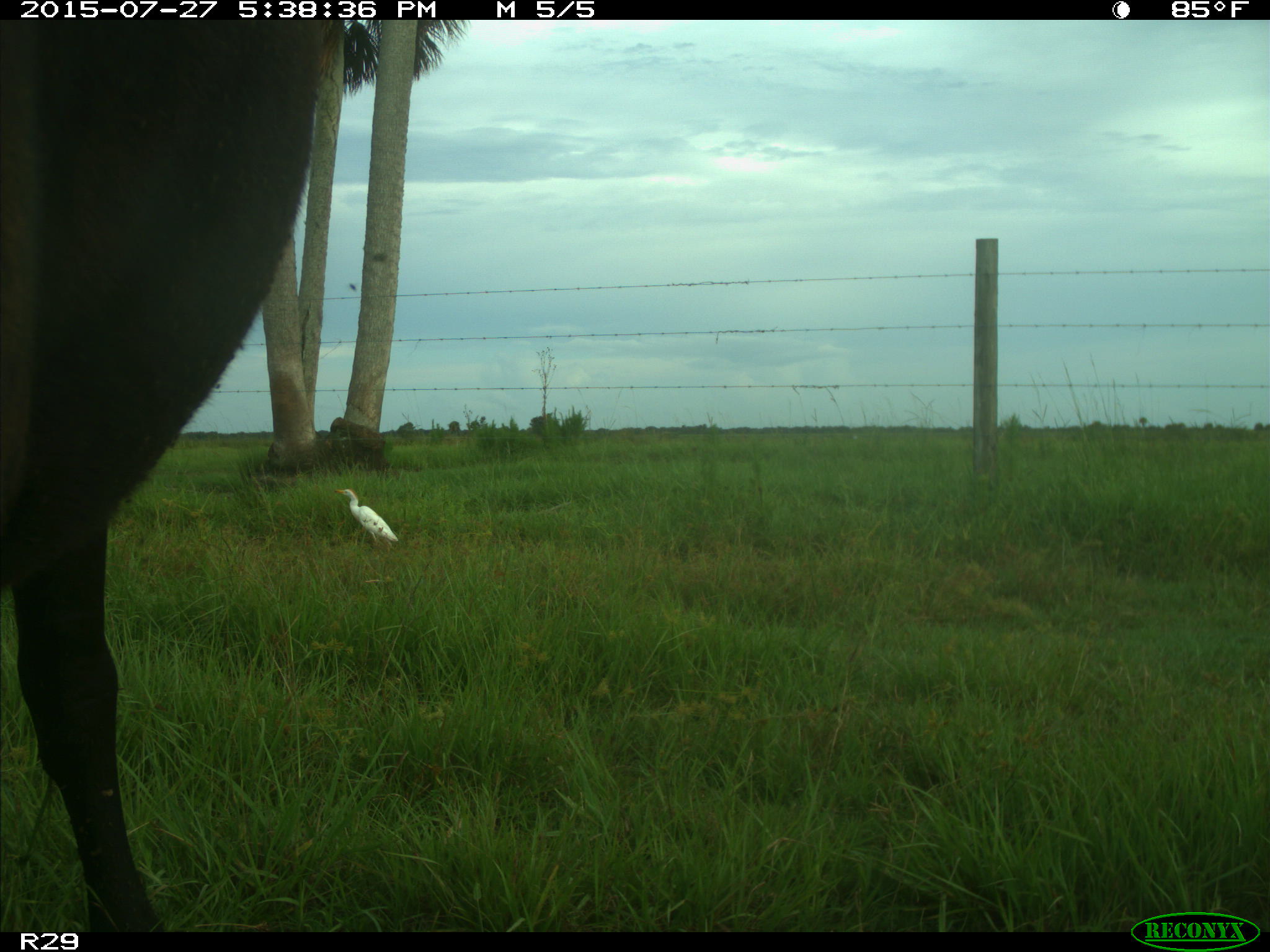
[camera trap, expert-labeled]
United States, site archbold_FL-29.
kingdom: Animalia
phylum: Chordata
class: Mammalia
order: Artiodactyla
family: Bovidae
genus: Bos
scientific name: Bos taurus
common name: domestic cow